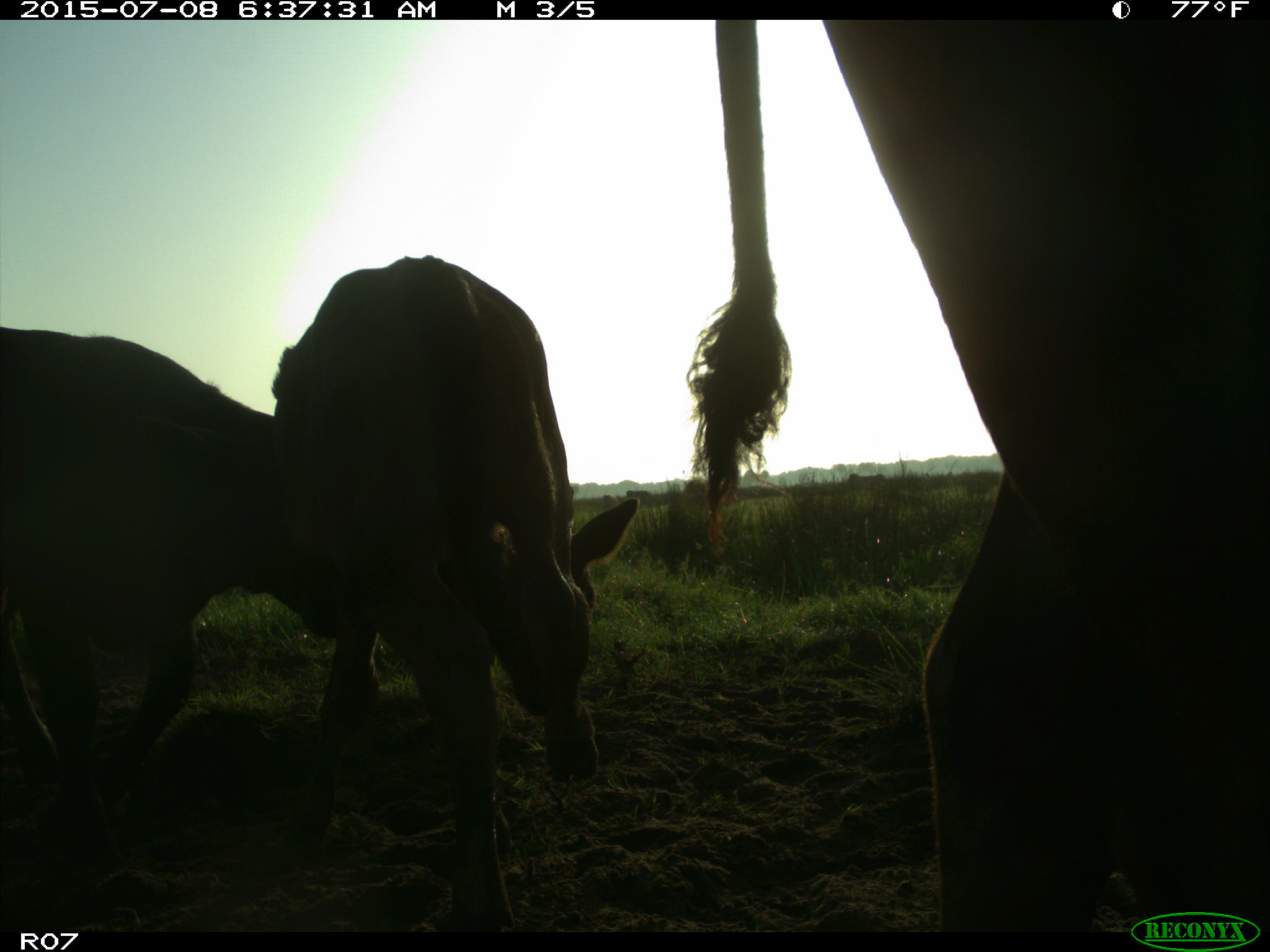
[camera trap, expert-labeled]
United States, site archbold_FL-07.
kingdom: Animalia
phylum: Chordata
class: Mammalia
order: Artiodactyla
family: Bovidae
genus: Bos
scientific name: Bos taurus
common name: domestic cow